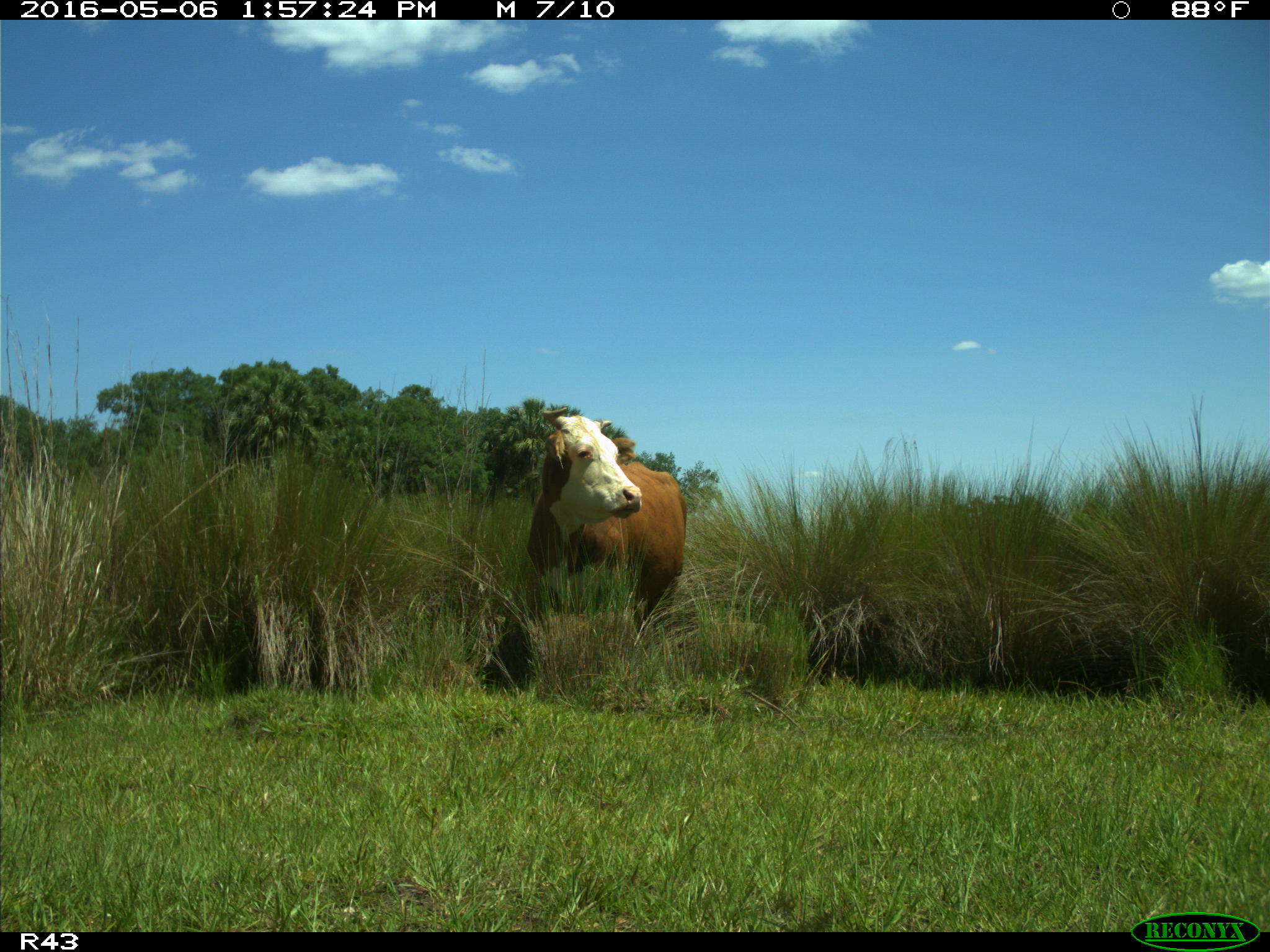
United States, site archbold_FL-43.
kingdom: Animalia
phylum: Chordata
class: Mammalia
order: Artiodactyla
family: Bovidae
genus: Bos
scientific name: Bos taurus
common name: domestic cow